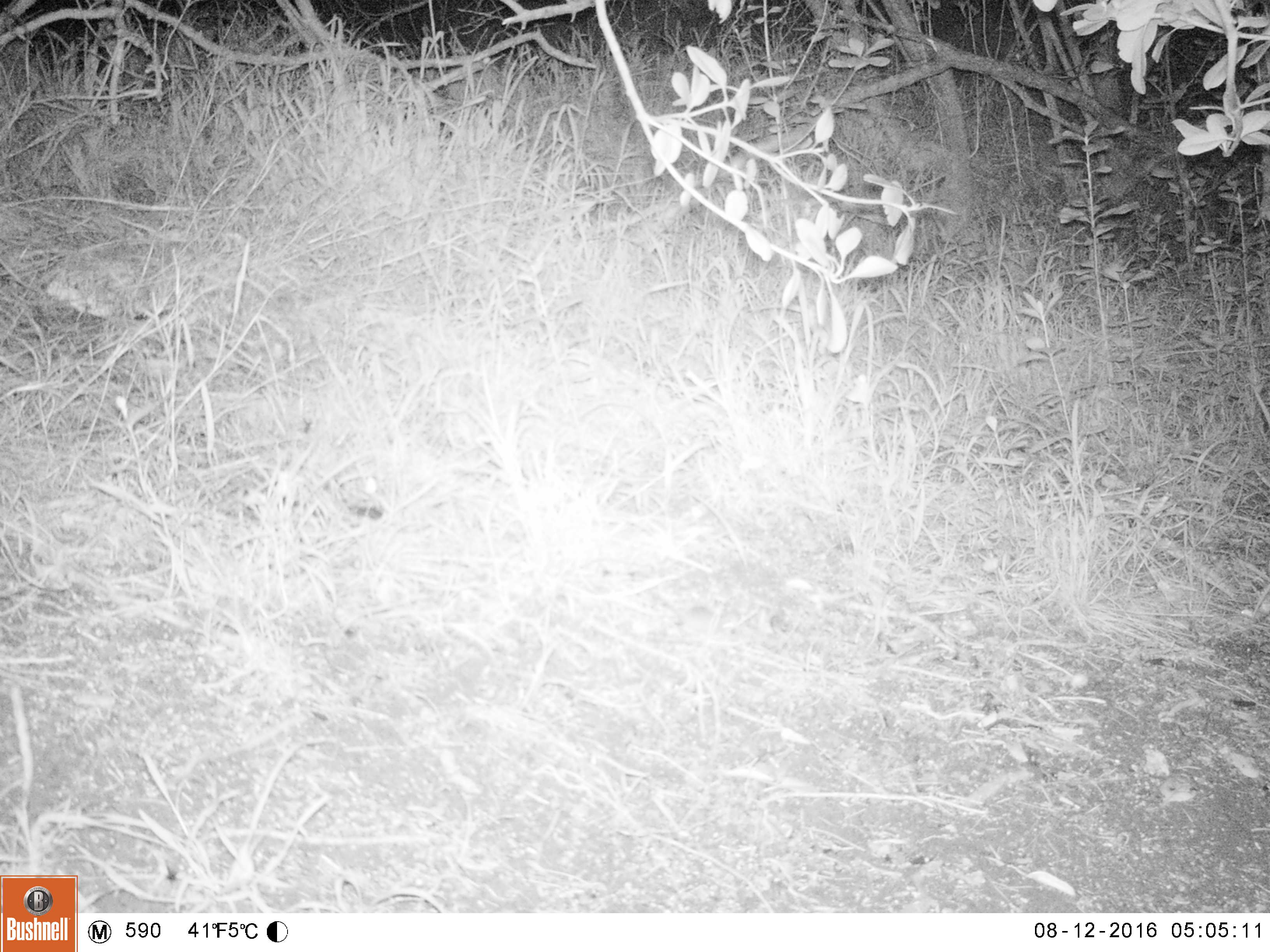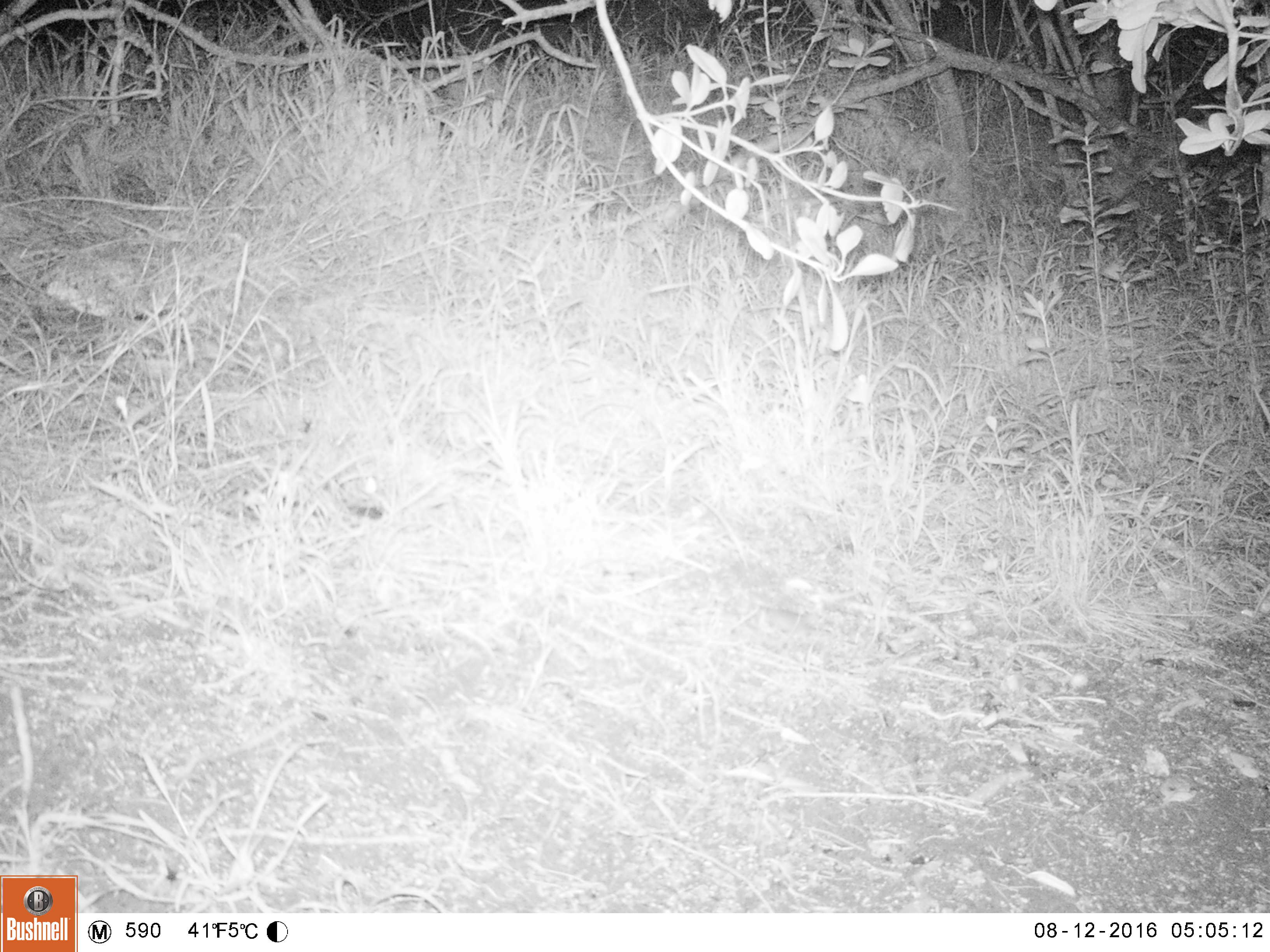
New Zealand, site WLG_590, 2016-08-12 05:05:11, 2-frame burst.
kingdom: Animalia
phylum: Chordata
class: Mammalia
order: Rodentia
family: Muridae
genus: Mus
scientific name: Mus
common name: mouse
Mouse (Mus).